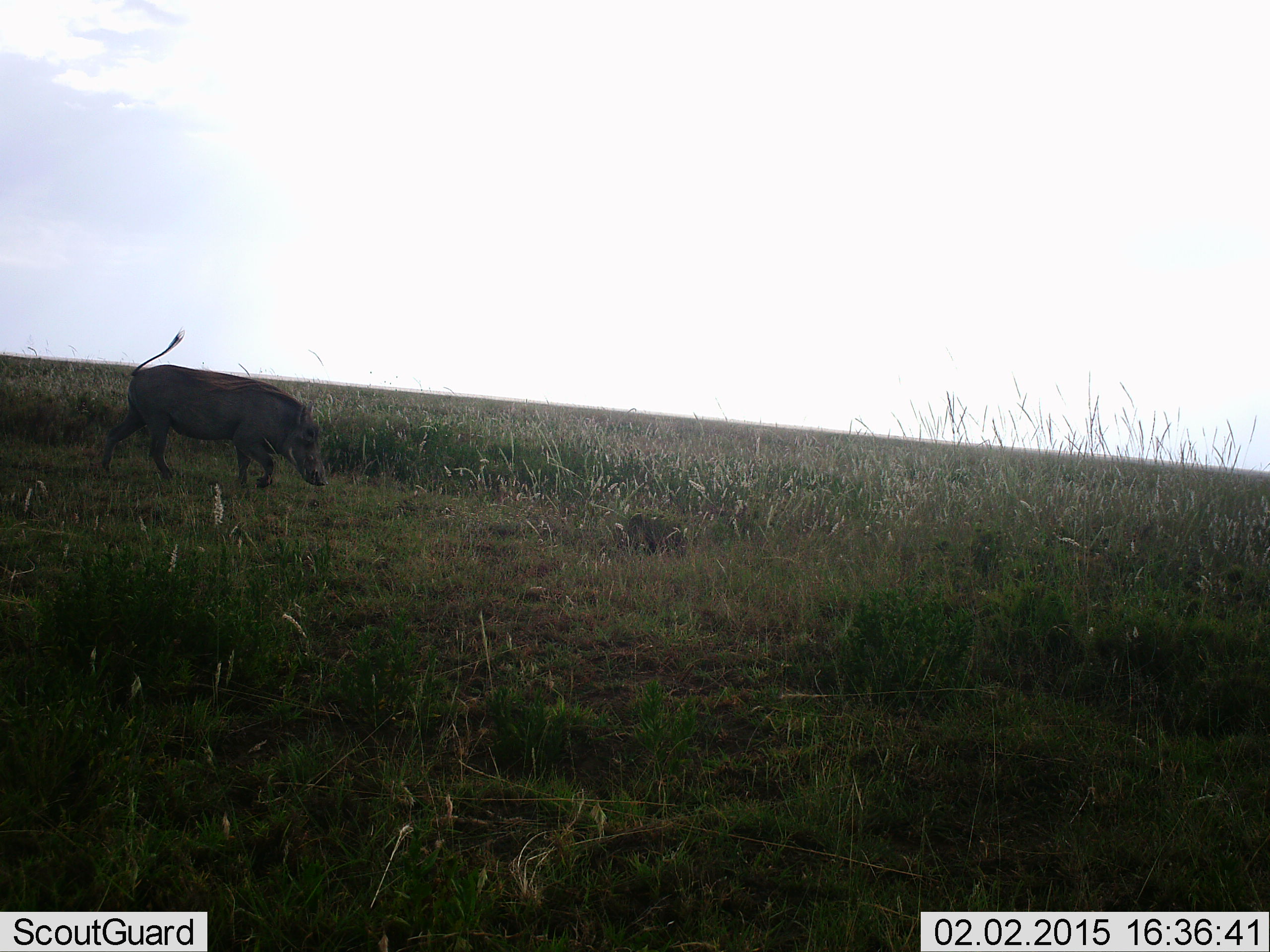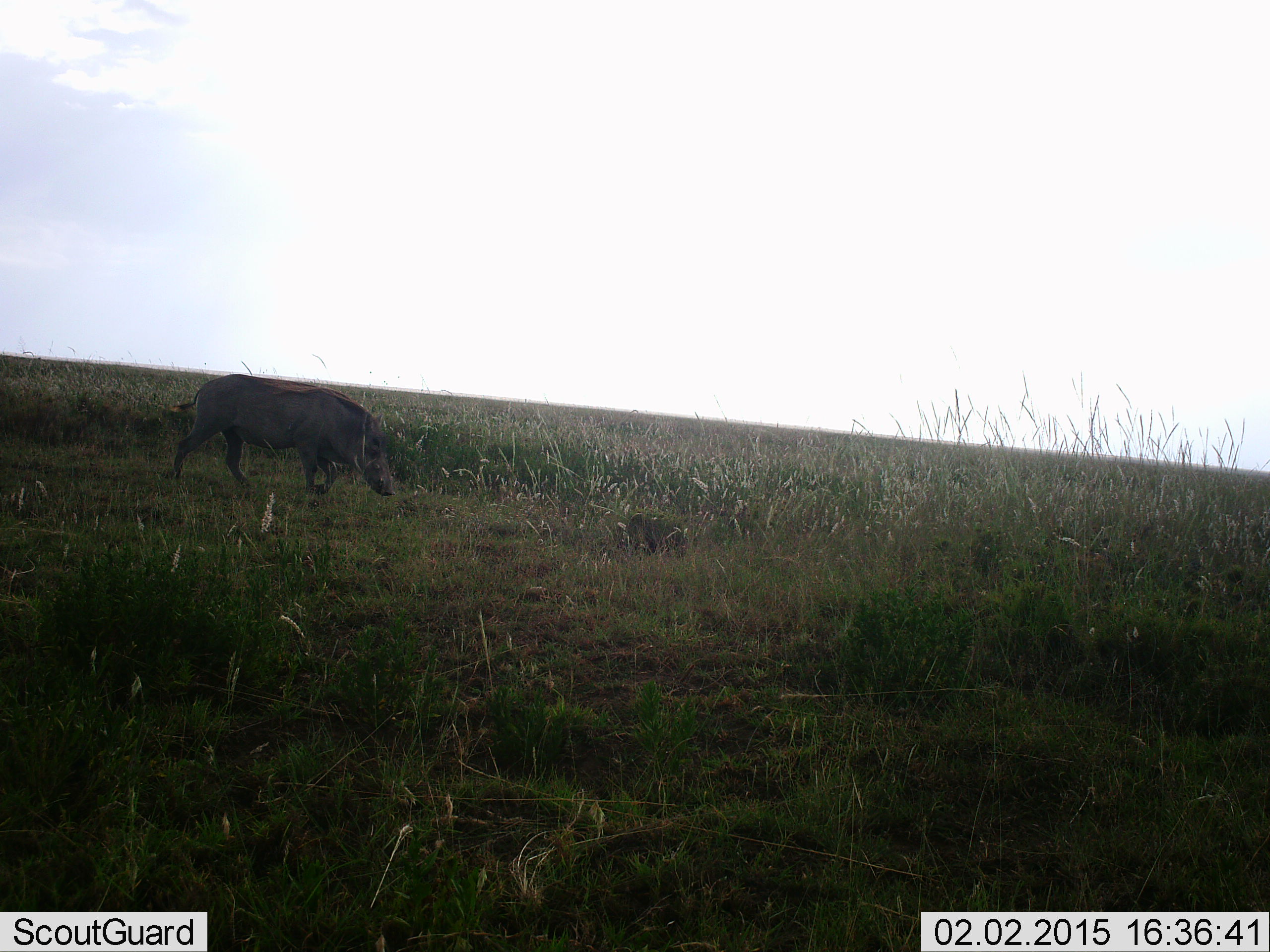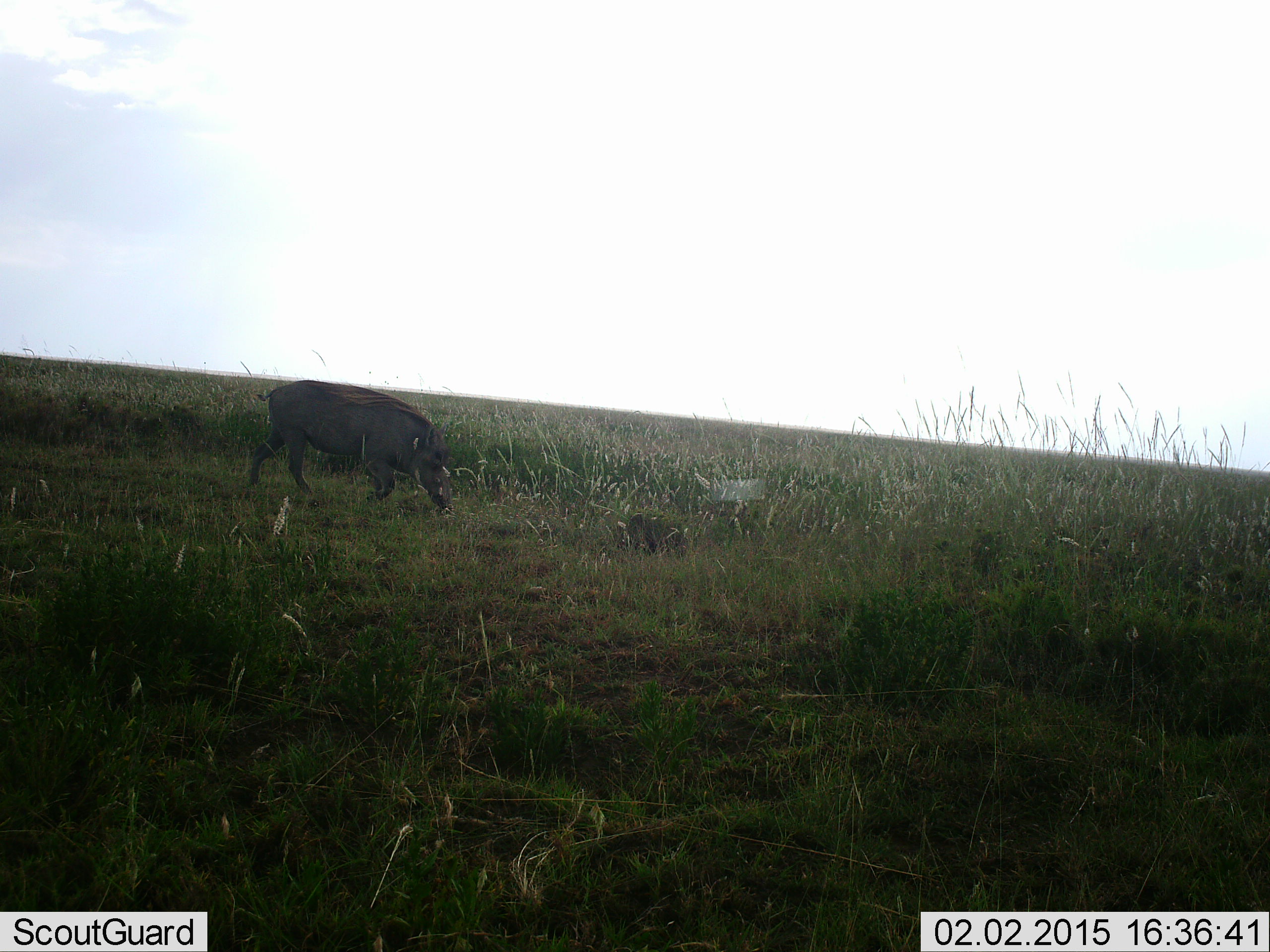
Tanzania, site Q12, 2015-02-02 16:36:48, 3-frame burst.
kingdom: Animalia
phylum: Chordata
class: Mammalia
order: Artiodactyla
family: Suidae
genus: Phacochoerus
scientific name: Phacochoerus africanus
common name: warthog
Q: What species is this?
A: Warthog (Phacochoerus africanus).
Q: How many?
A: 1.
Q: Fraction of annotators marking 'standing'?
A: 0%.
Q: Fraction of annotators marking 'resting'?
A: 0%.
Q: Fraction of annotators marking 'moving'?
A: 100%.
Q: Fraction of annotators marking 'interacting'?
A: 0%.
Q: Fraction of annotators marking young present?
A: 0%.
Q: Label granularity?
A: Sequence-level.